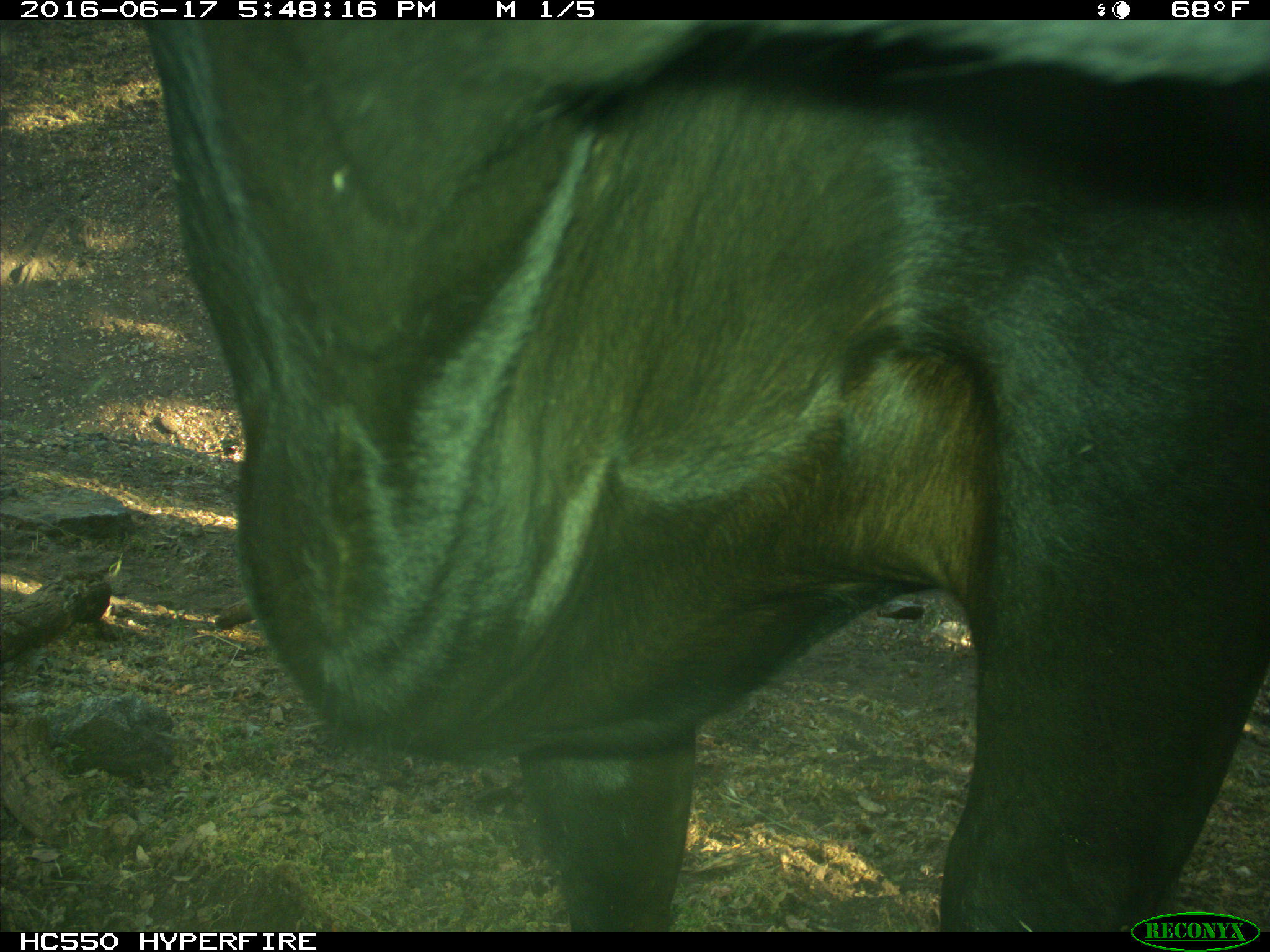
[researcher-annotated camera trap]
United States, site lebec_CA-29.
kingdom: Animalia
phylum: Chordata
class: Mammalia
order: Artiodactyla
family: Bovidae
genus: Bos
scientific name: Bos taurus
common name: domestic cow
Bos taurus (domestic cow).